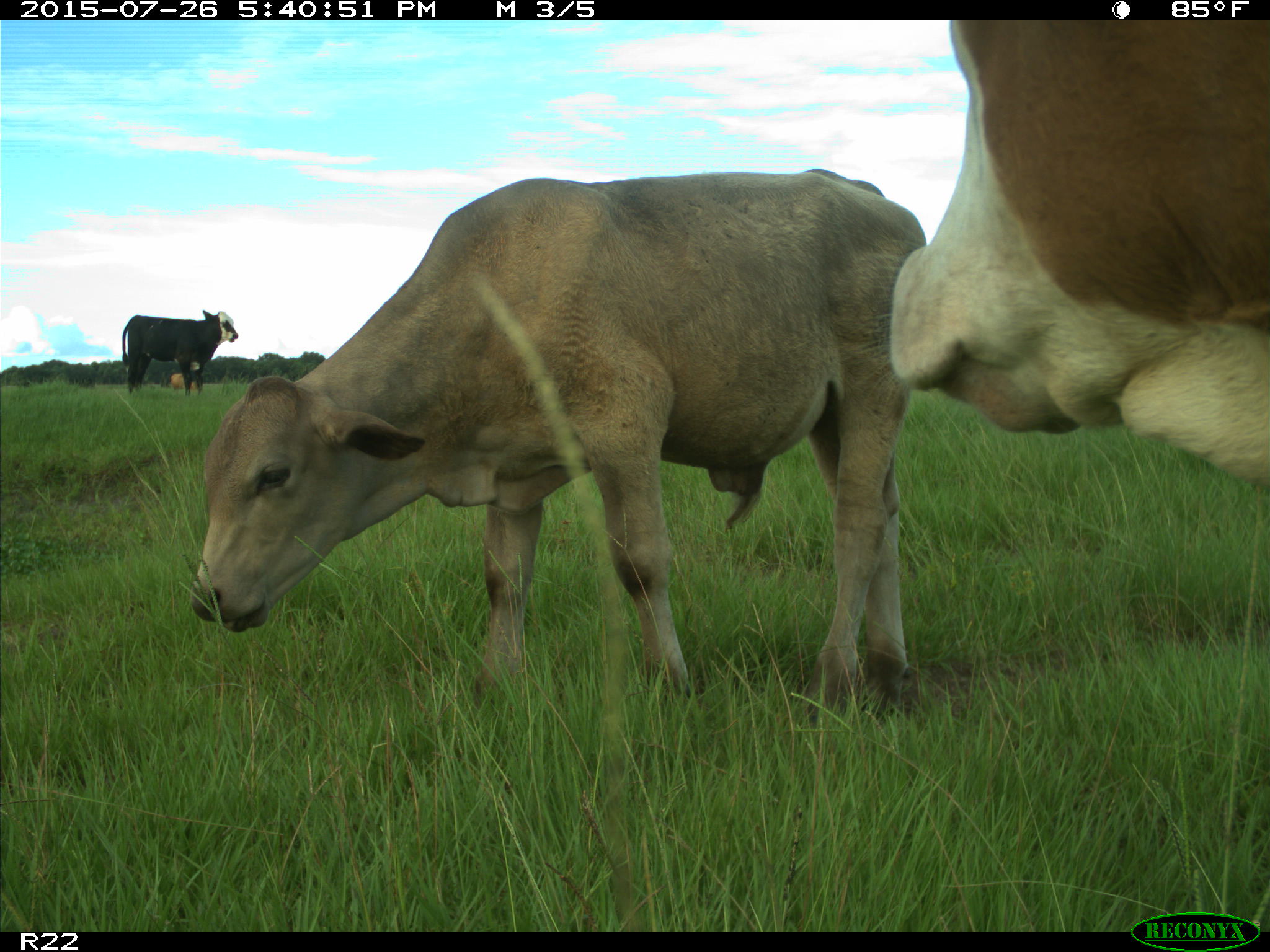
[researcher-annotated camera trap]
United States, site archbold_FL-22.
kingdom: Animalia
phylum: Chordata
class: Mammalia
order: Artiodactyla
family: Bovidae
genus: Bos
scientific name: Bos taurus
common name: domestic cow